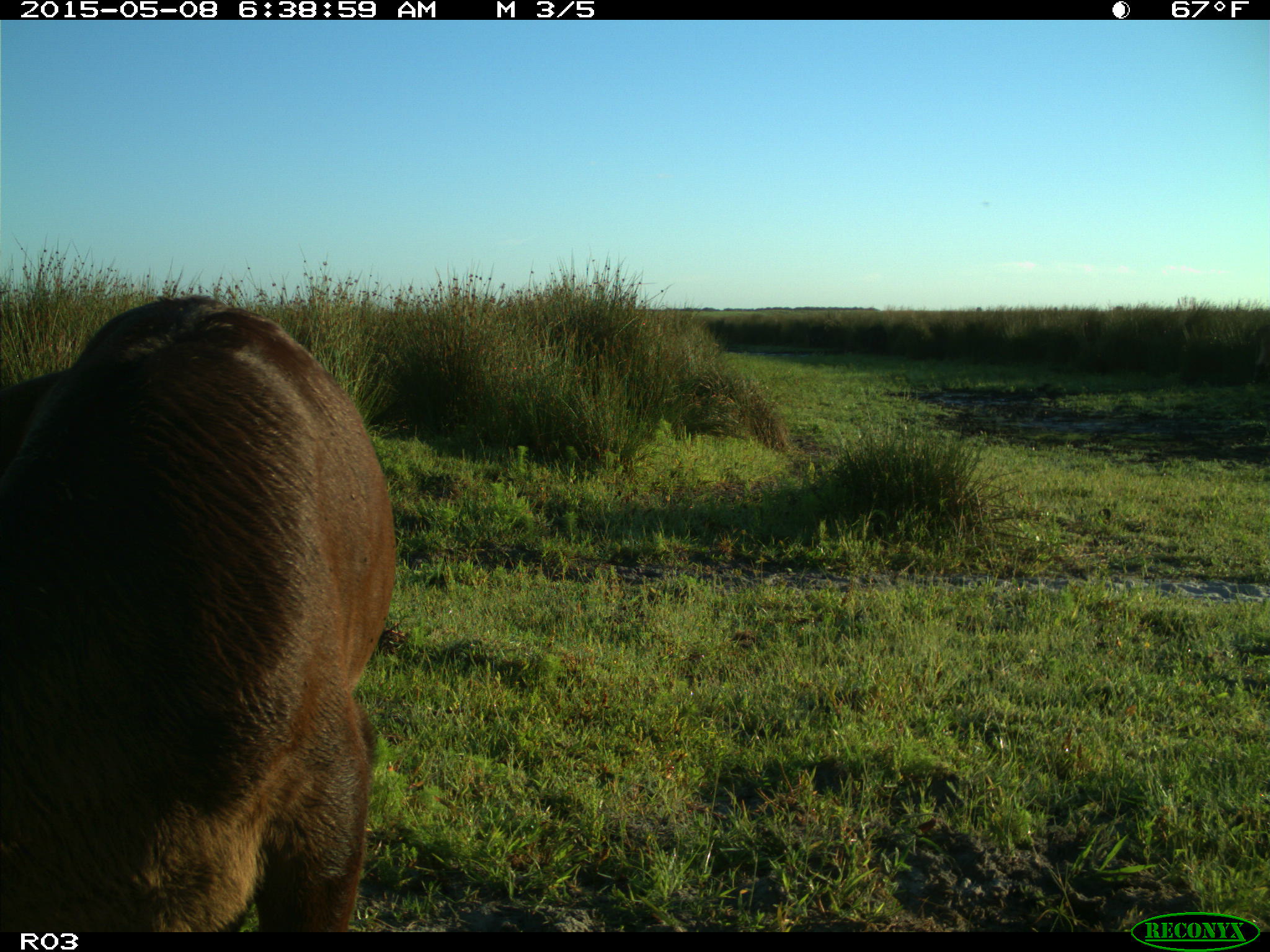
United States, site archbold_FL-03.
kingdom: Animalia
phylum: Chordata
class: Mammalia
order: Artiodactyla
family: Bovidae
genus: Bos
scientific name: Bos taurus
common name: domestic cow